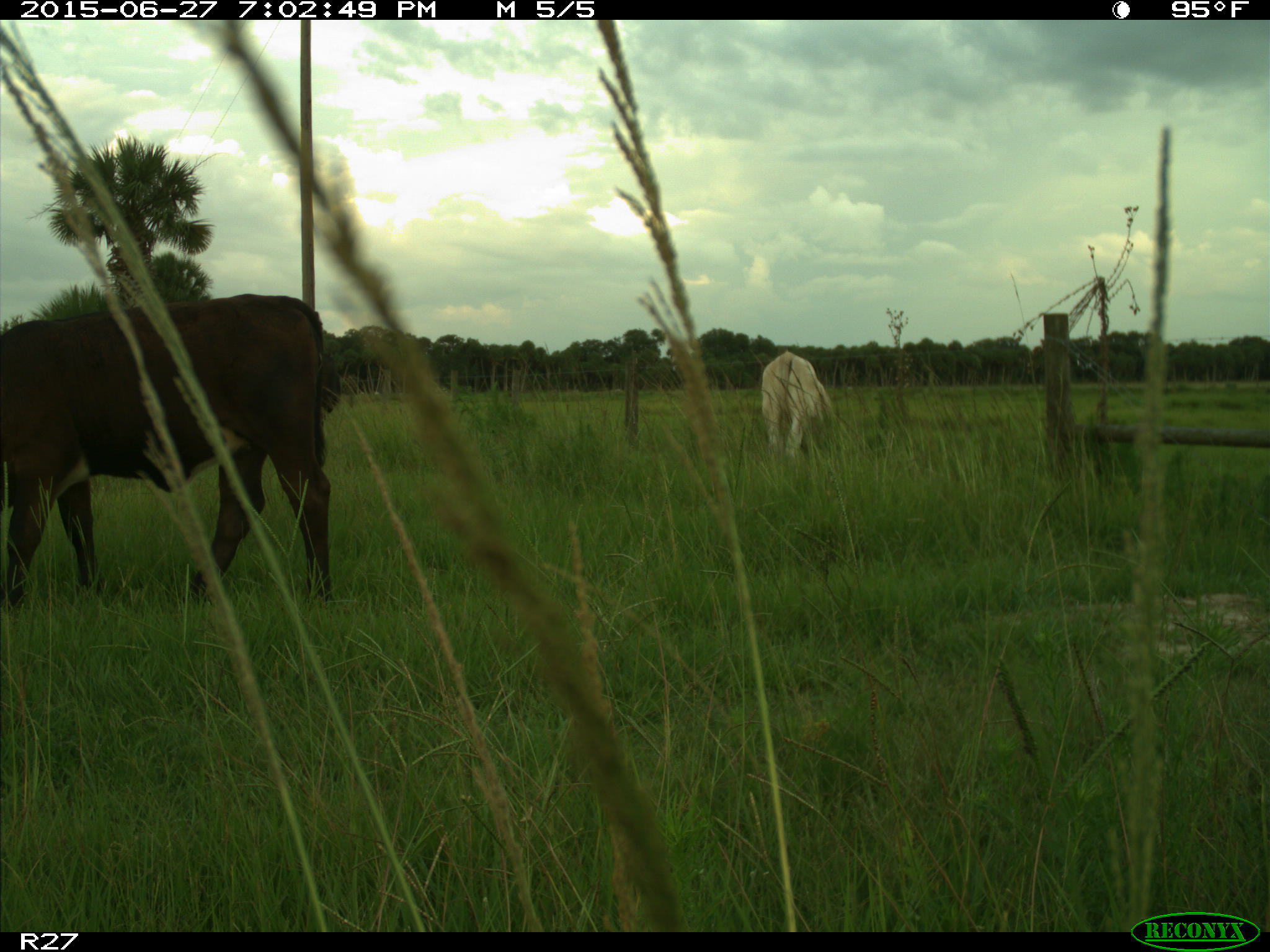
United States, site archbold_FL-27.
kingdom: Animalia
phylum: Chordata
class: Mammalia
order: Artiodactyla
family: Bovidae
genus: Bos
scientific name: Bos taurus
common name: domestic cow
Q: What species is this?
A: Bos taurus (domestic cow).